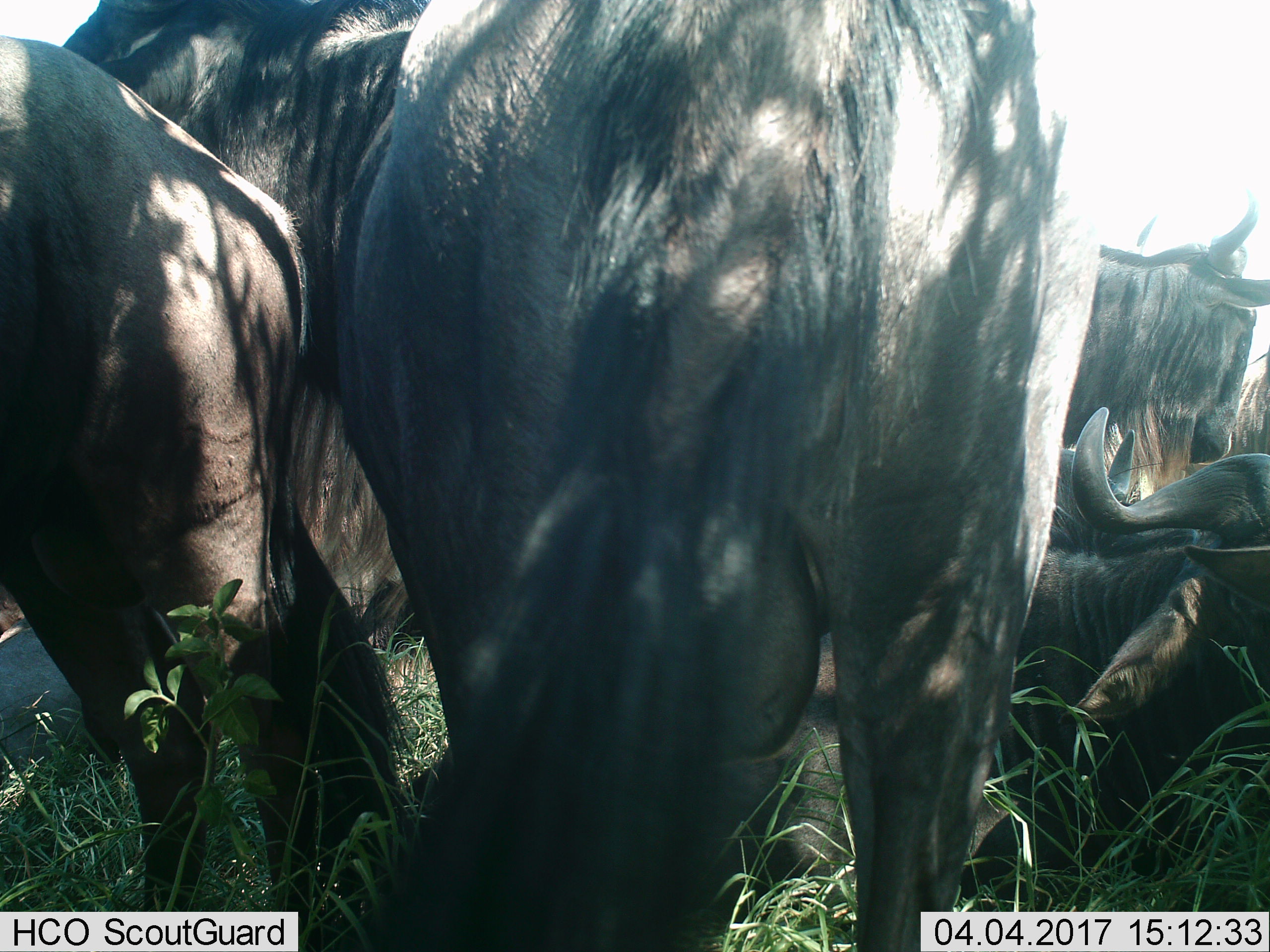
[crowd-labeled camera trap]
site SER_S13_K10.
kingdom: Animalia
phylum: Chordata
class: Mammalia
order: Artiodactyla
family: Bovidae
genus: Connochaetes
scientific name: Connochaetes taurinus taurinus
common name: blue wildebeest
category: wildebeestblue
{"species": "wildebeestblue (blue wildebeest) (Connochaetes taurinus taurinus)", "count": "5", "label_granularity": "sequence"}